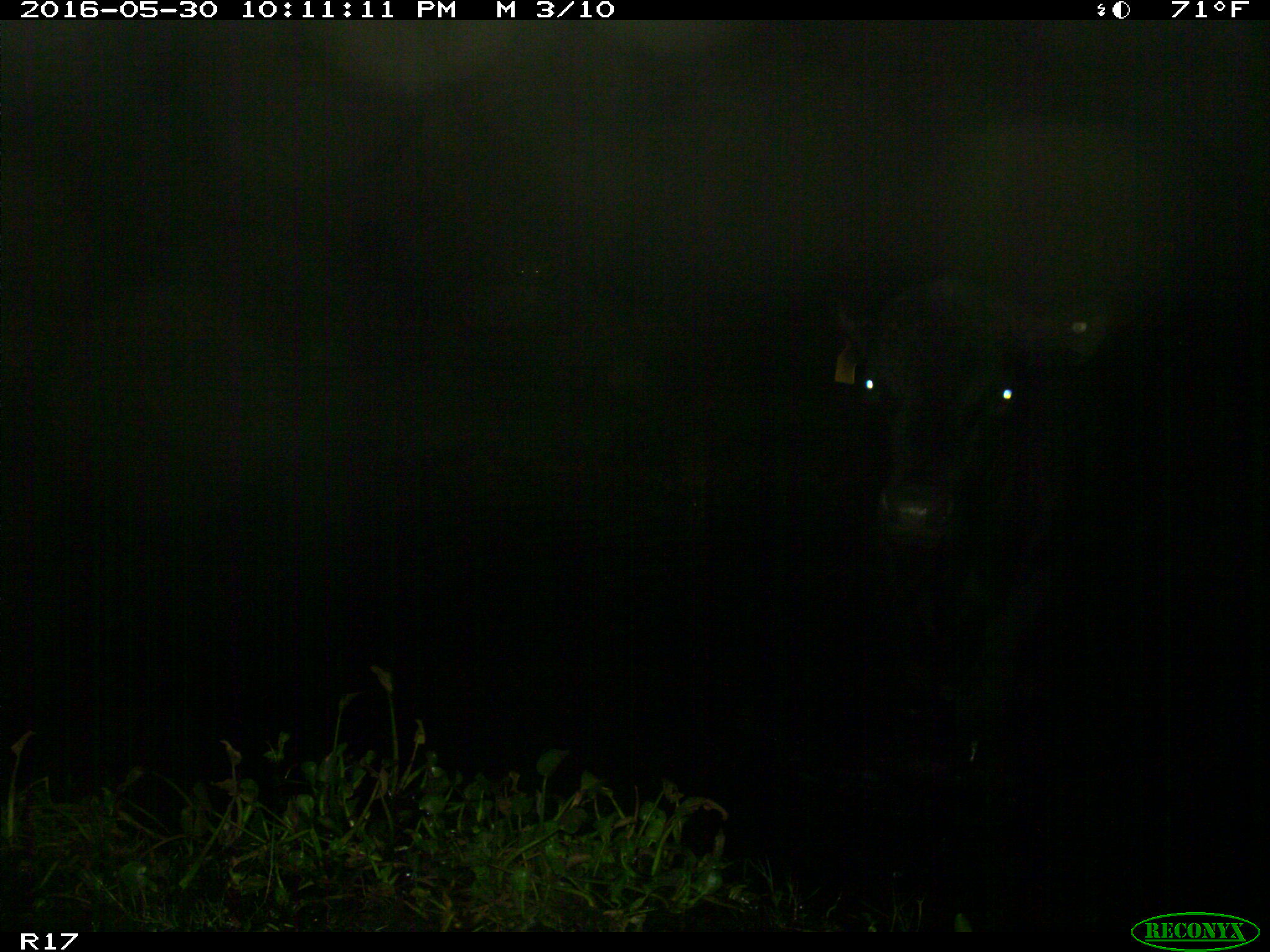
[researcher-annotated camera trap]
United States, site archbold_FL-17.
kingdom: Animalia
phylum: Chordata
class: Mammalia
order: Artiodactyla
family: Bovidae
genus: Bos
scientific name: Bos taurus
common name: domestic cow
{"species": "Bos taurus (domestic cow)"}